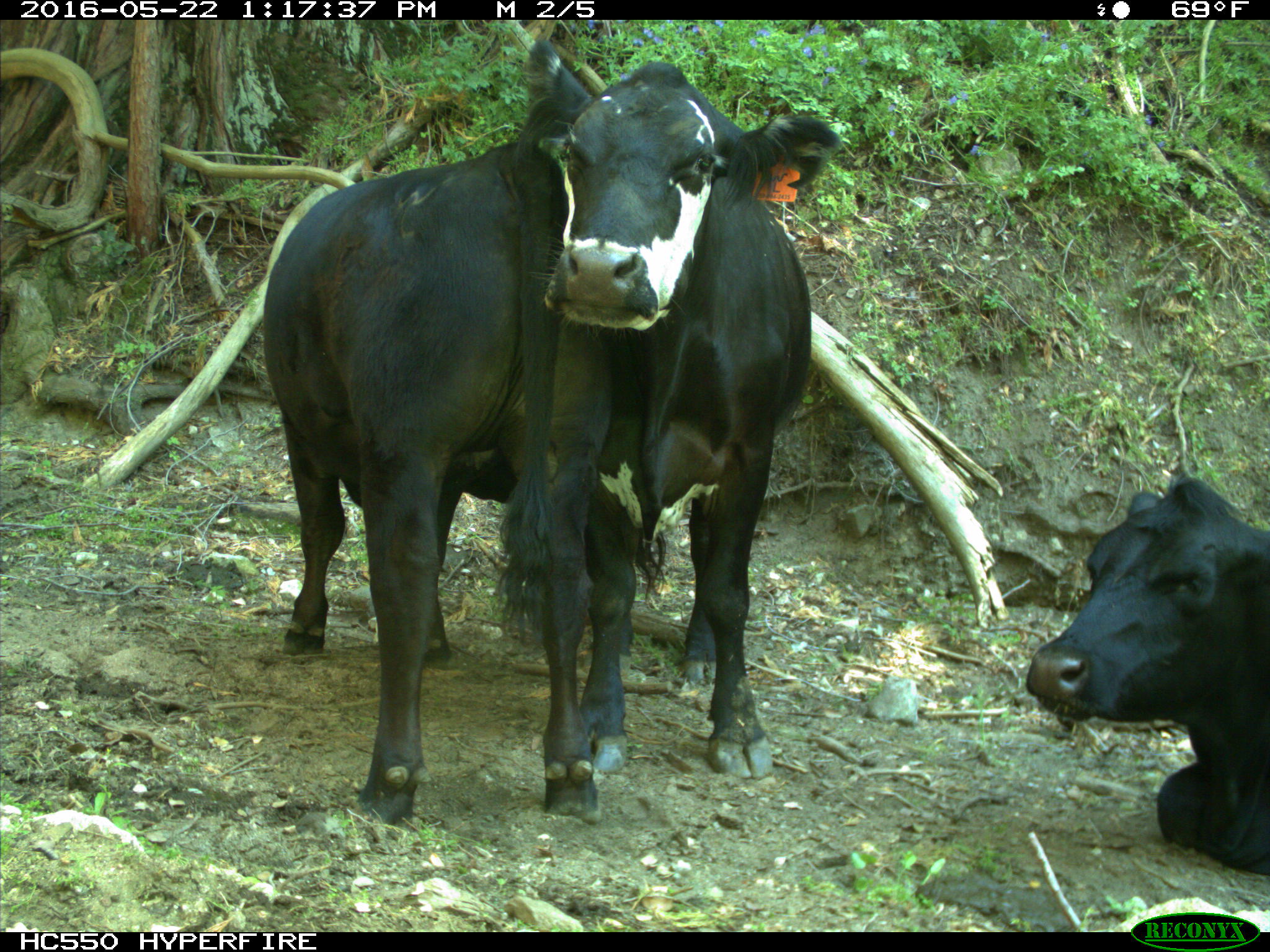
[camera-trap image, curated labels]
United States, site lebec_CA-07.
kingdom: Animalia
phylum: Chordata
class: Mammalia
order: Artiodactyla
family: Bovidae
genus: Bos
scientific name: Bos taurus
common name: domestic cow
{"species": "Bos taurus (domestic cow)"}